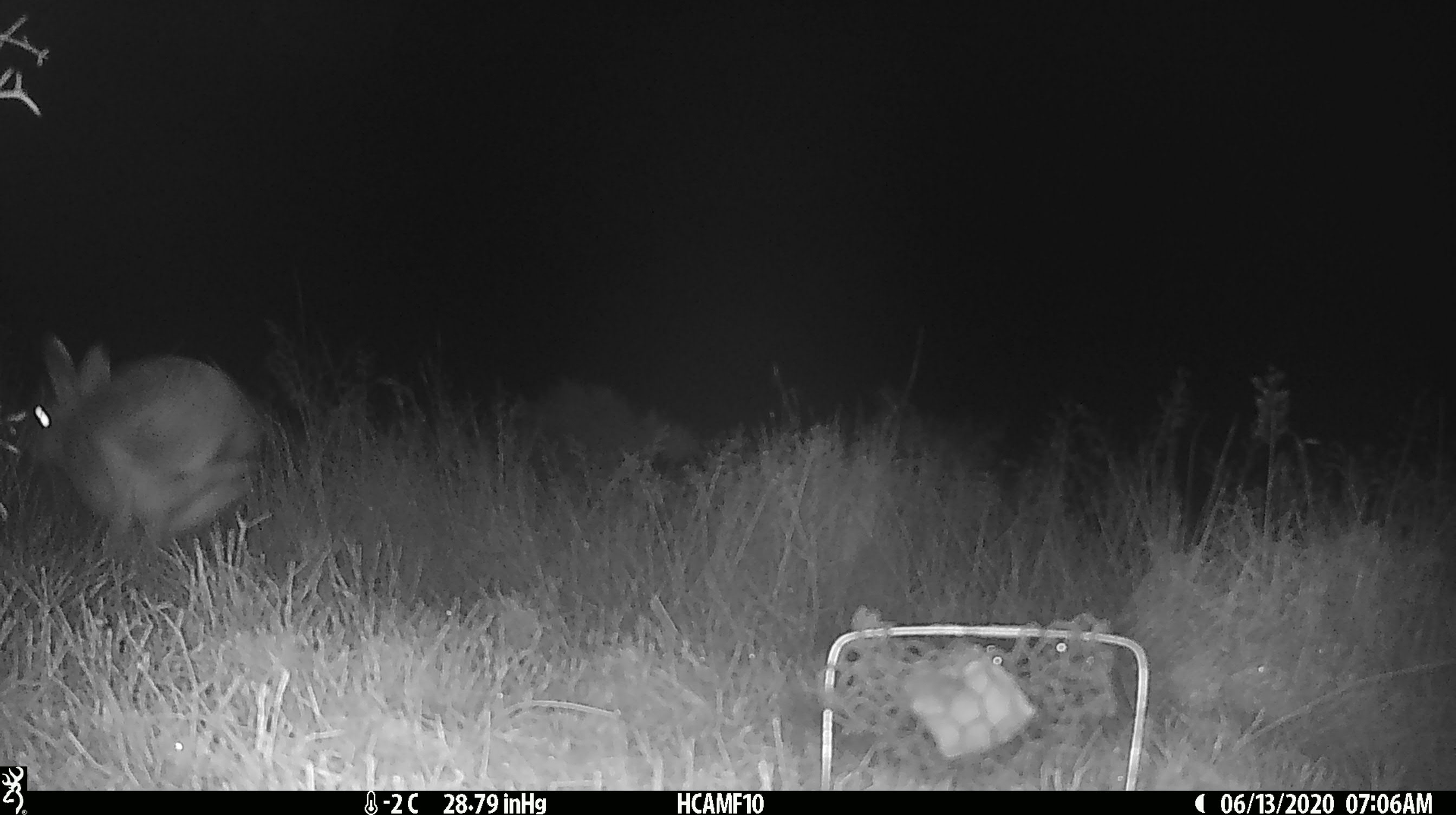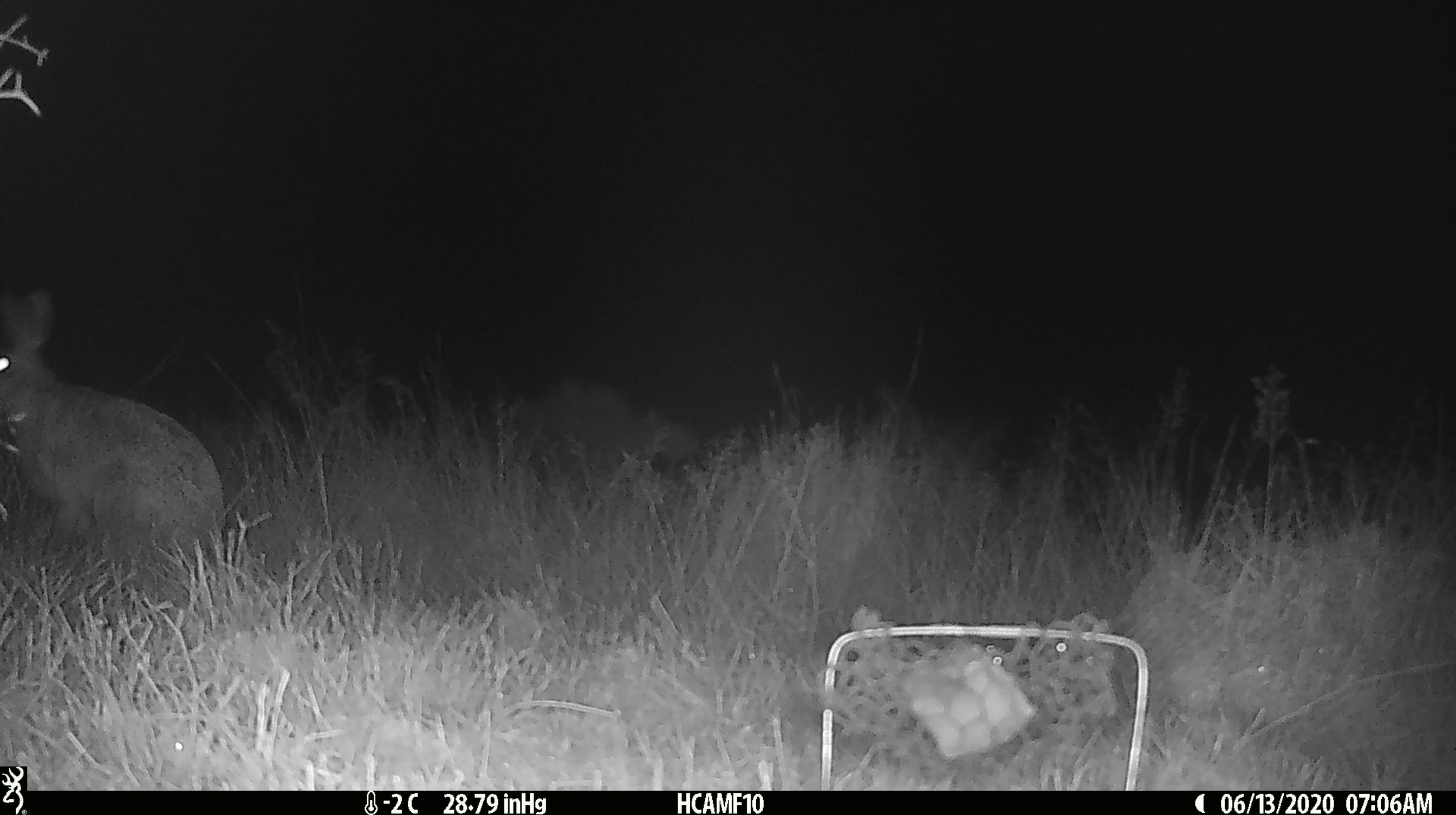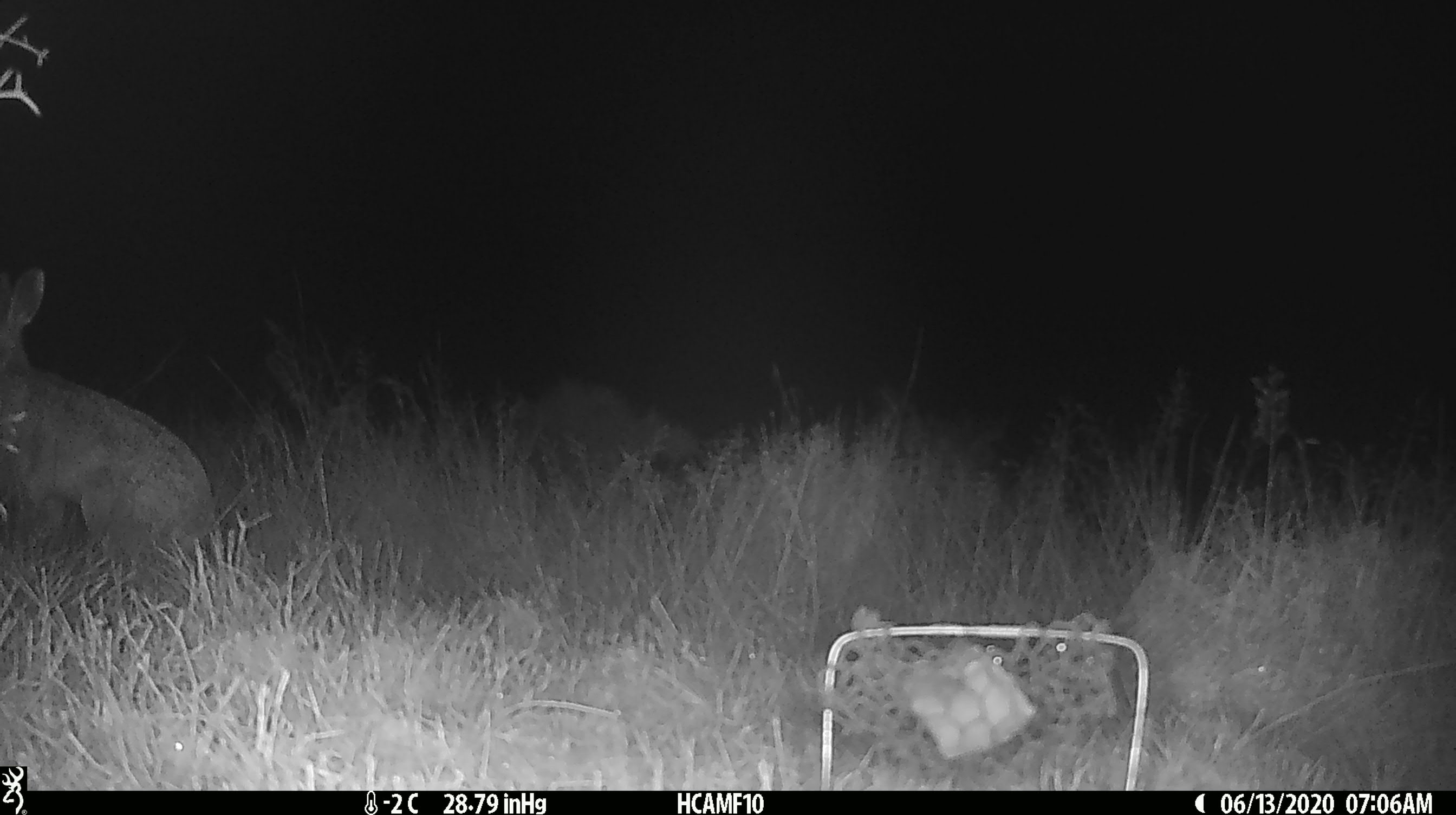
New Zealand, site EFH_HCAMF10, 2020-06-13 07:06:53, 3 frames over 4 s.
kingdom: Animalia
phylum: Chordata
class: Mammalia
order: Lagomorpha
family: Leporidae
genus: Lepus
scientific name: Lepus europaeus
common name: brown hare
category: hare